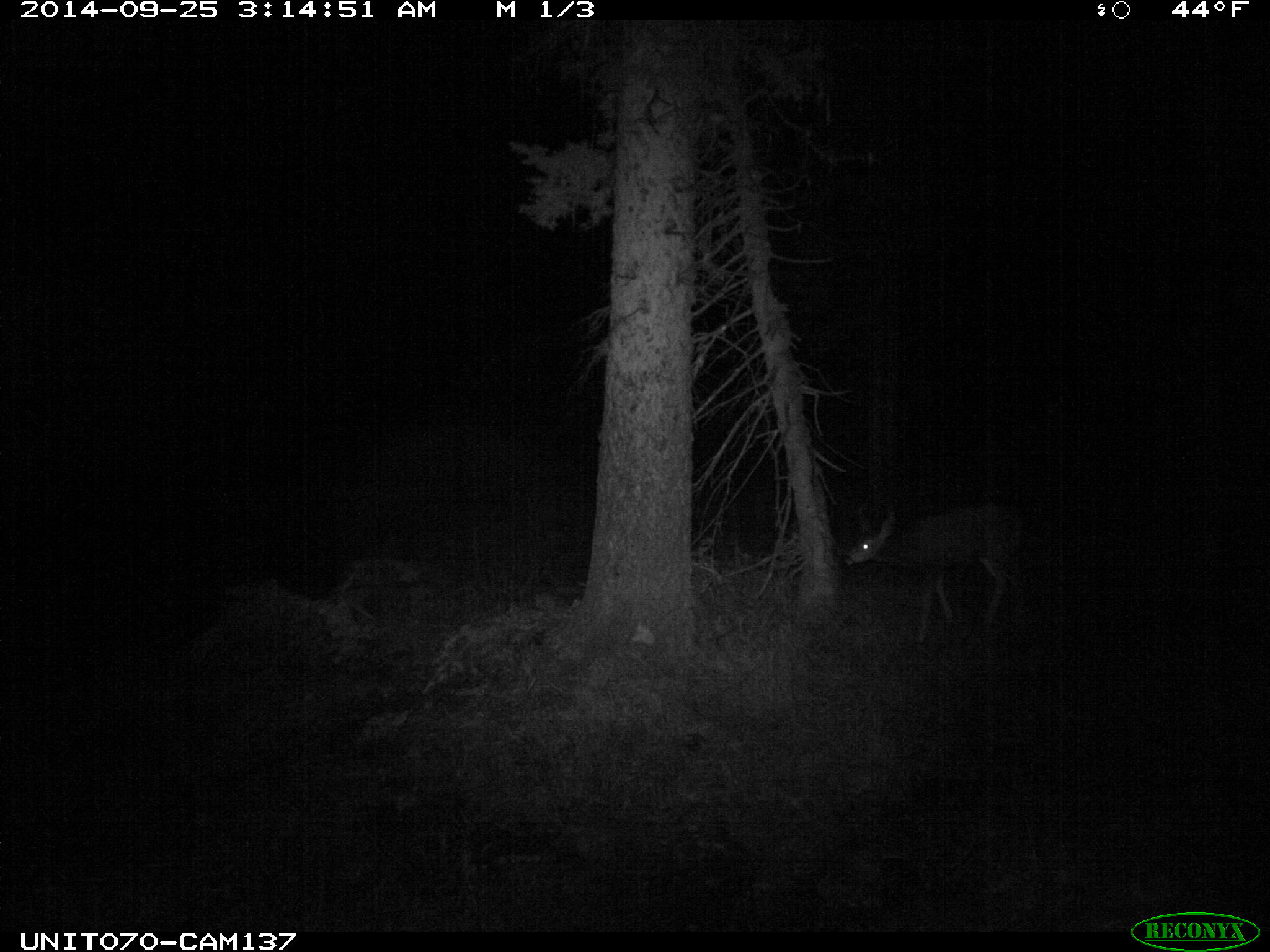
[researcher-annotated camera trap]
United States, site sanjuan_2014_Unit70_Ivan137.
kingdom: Animalia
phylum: Chordata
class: Mammalia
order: Artiodactyla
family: Cervidae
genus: Odocoileus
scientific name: Odocoileus hemionus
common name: mule deer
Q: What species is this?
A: Odocoileus hemionus (mule deer).